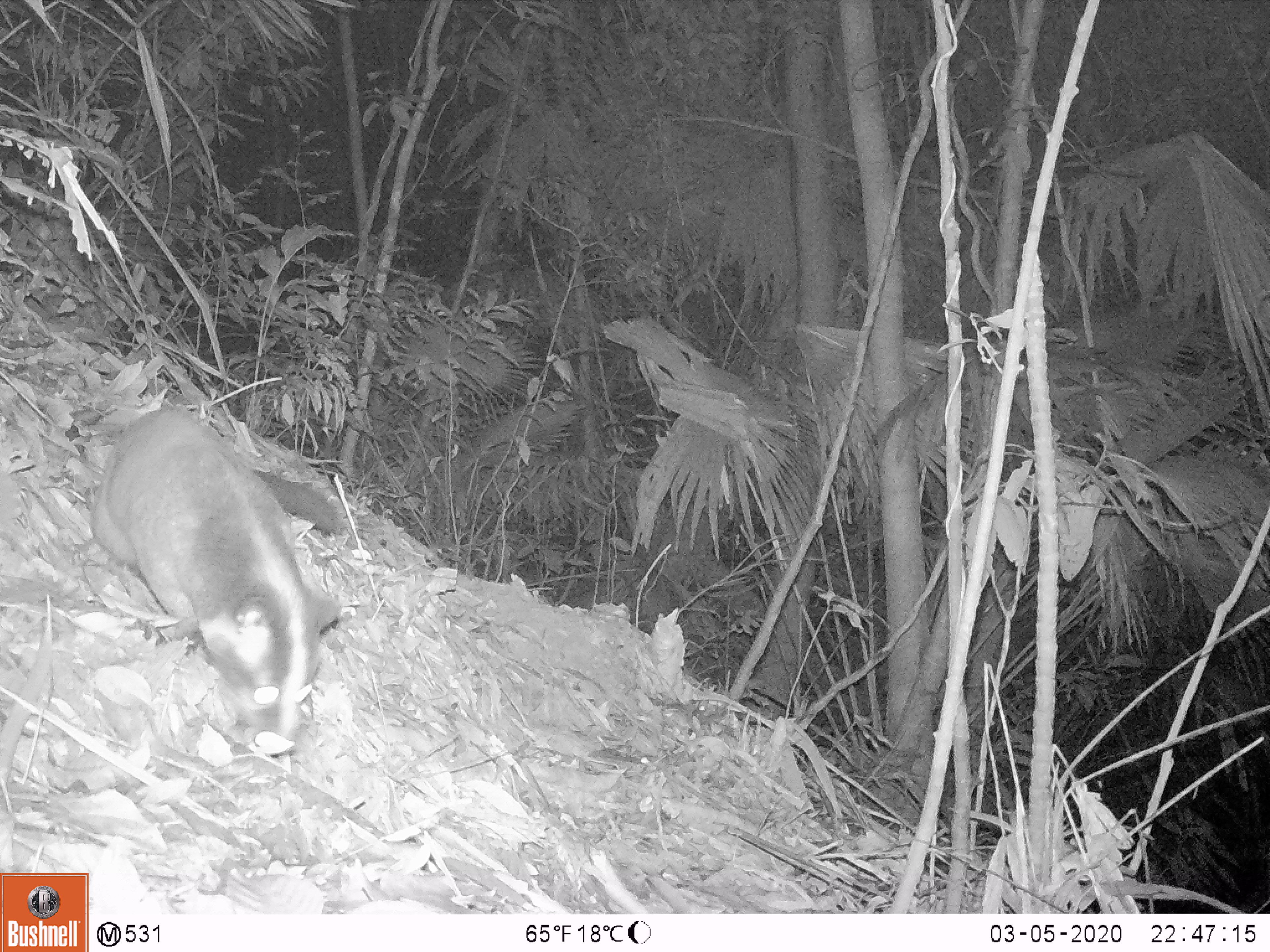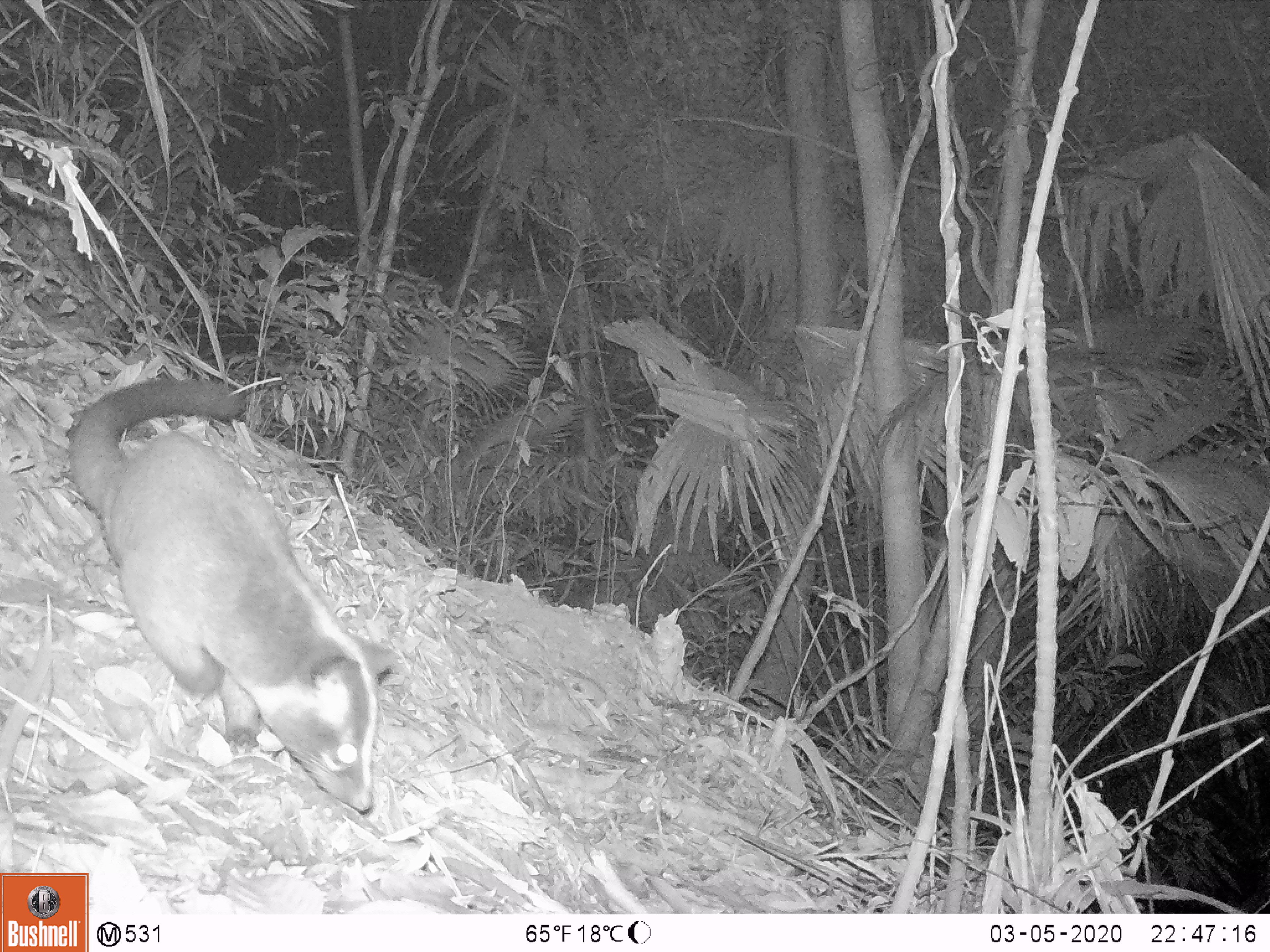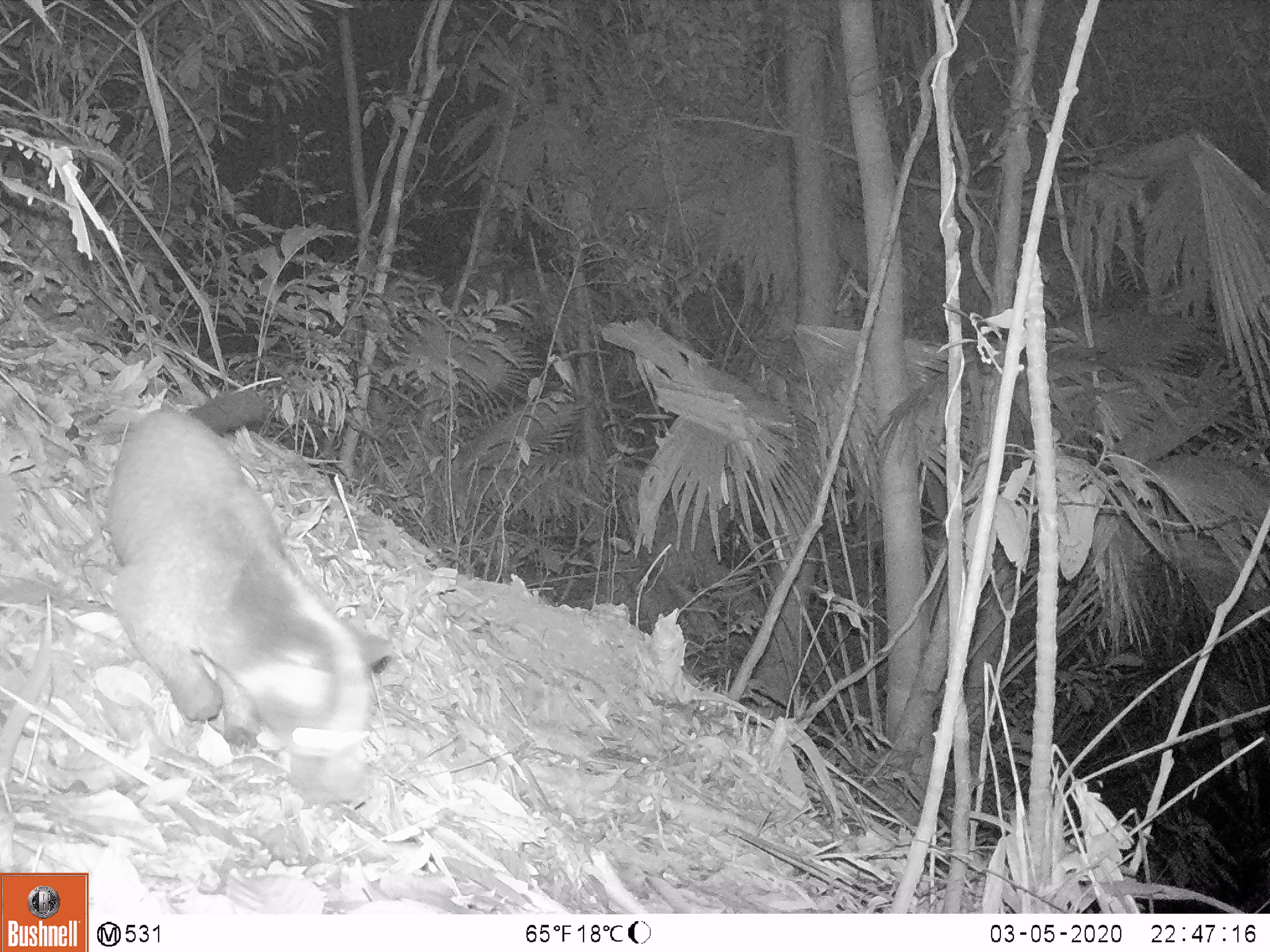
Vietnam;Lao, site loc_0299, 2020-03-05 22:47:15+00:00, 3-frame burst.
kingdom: Animalia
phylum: Chordata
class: Mammalia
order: Carnivora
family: Viverridae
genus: Paguma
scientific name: Paguma larvata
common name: masked palm civet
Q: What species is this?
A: Masked palm civet (Paguma larvata).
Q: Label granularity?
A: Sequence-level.